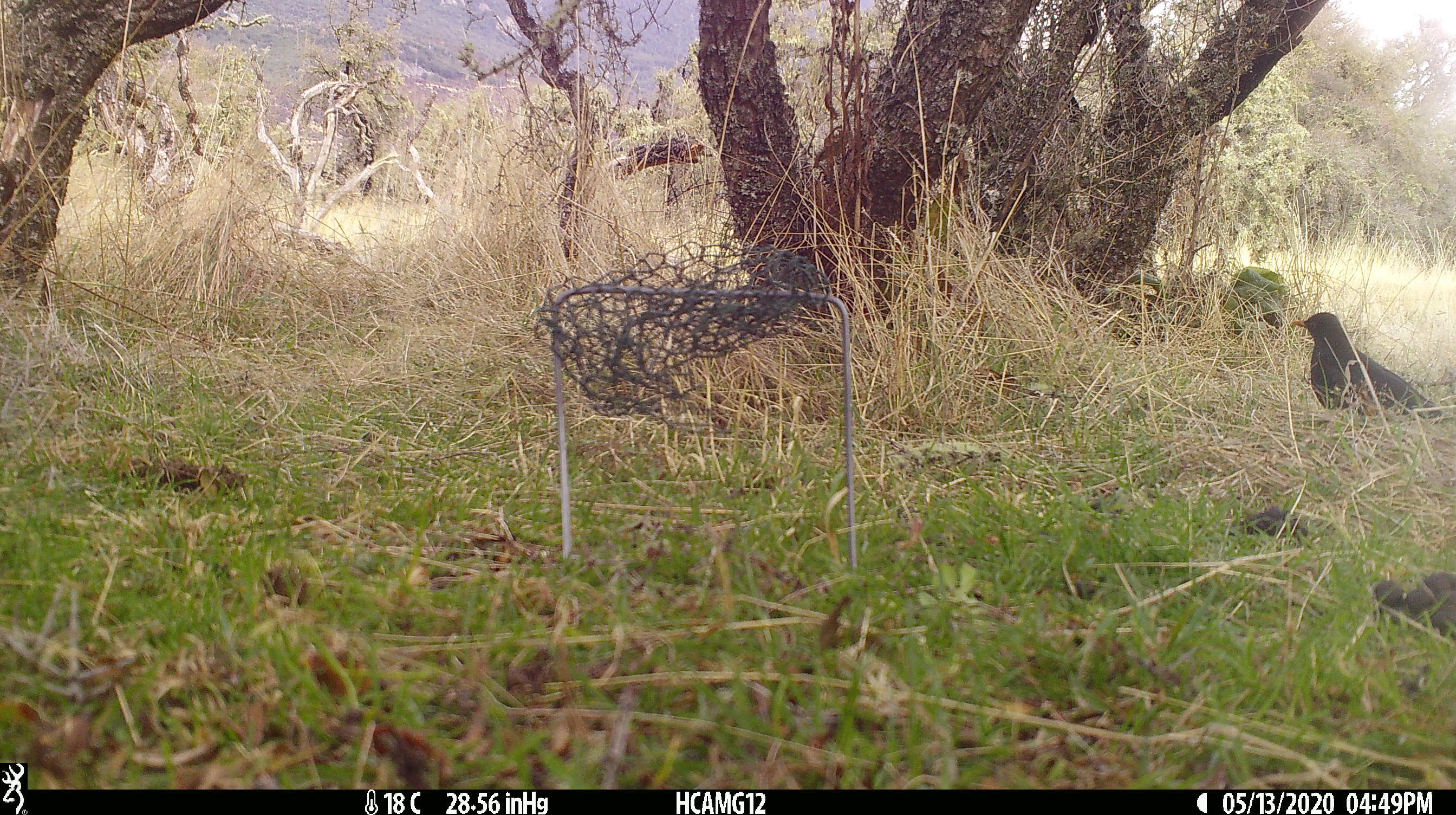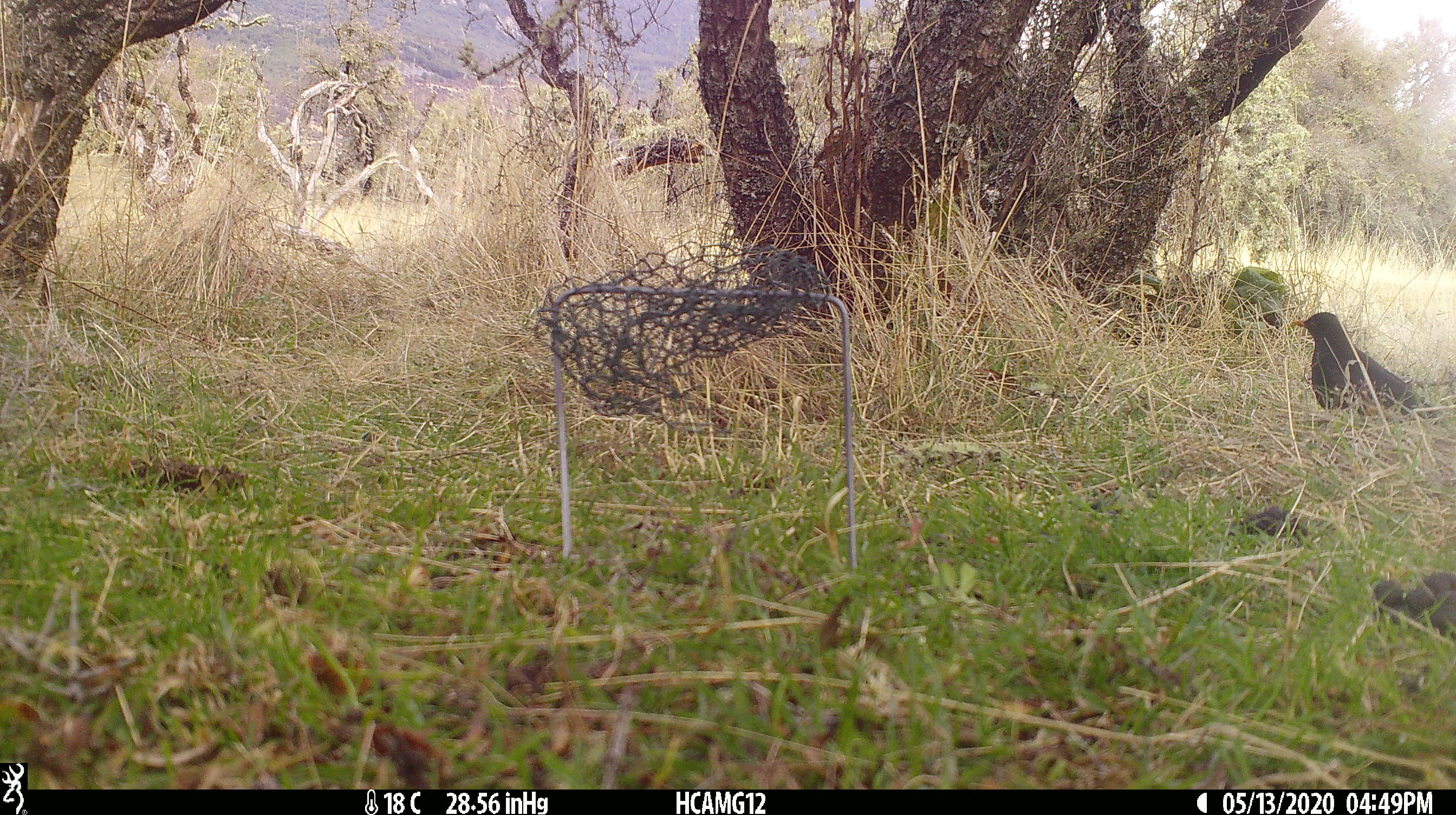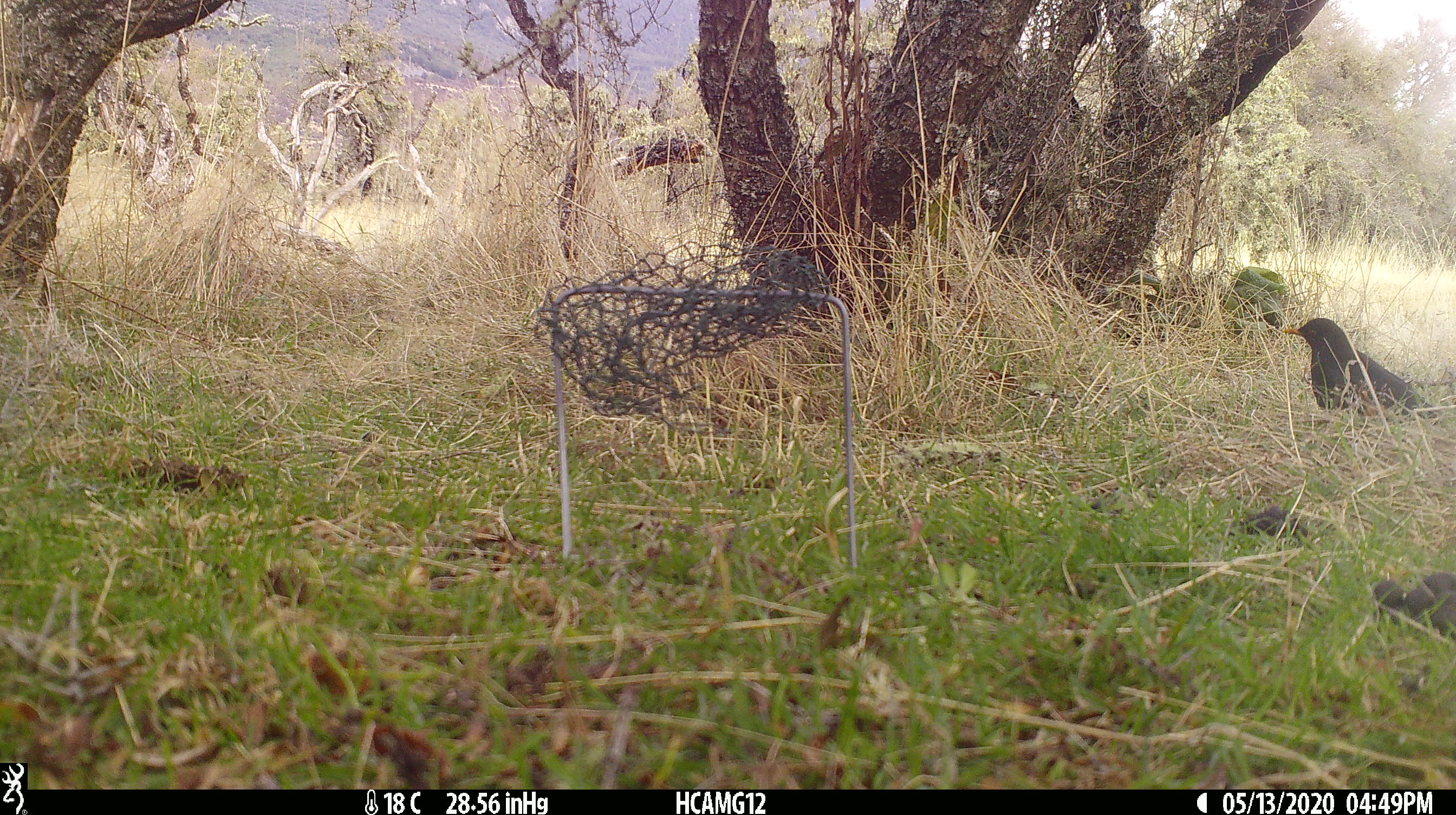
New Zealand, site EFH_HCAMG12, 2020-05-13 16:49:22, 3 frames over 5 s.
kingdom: Animalia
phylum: Chordata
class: Aves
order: Passeriformes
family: Turdidae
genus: Turdus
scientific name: Turdus merula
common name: eurasian blackbird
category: blackbird